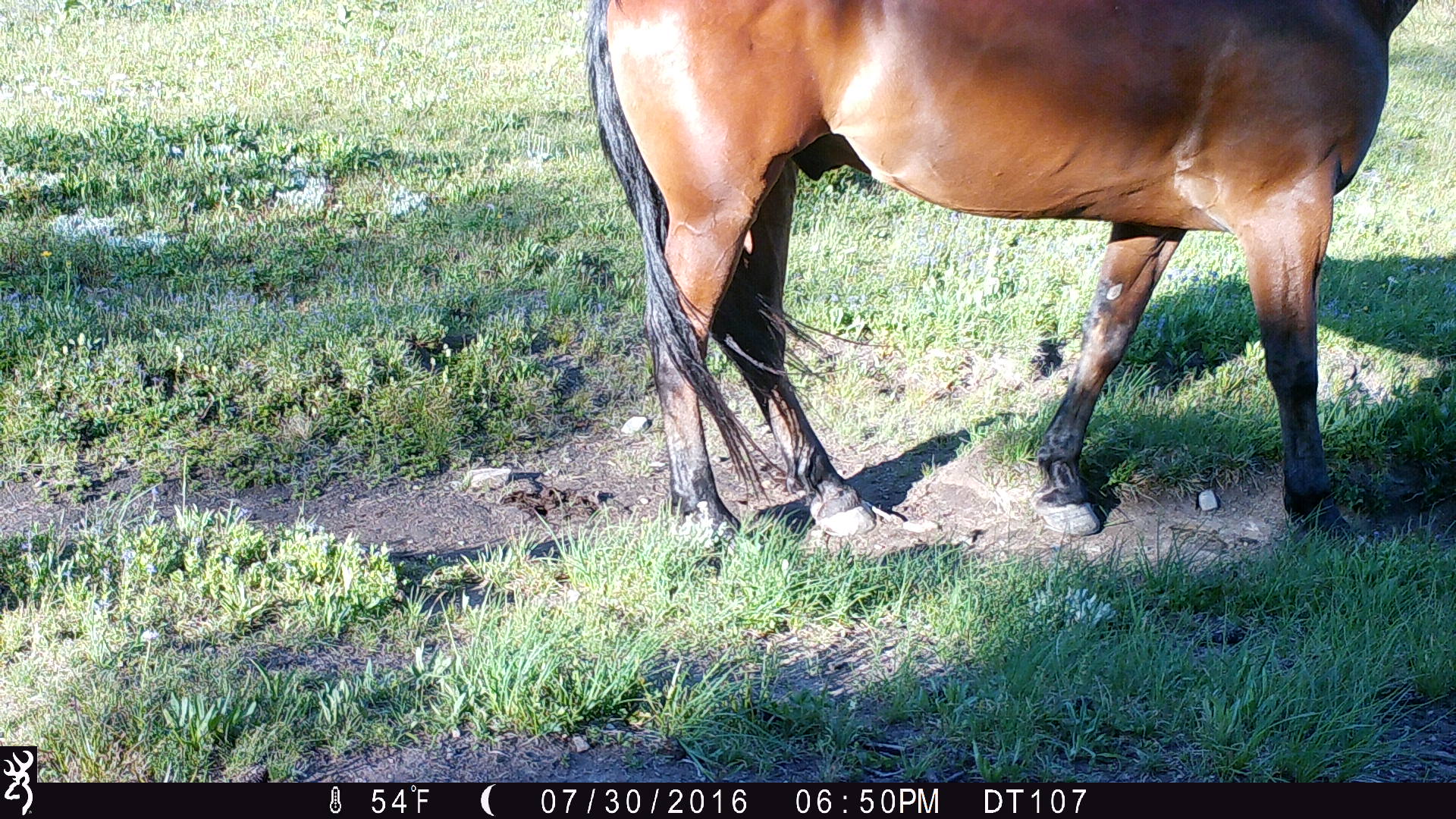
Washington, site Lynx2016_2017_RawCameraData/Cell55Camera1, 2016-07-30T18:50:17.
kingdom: Animalia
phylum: Chordata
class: Mammalia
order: Perissodactyla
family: Equidae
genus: Equus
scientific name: Equus caballus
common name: domestic horse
Domestic horse (Equus caballus). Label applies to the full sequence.